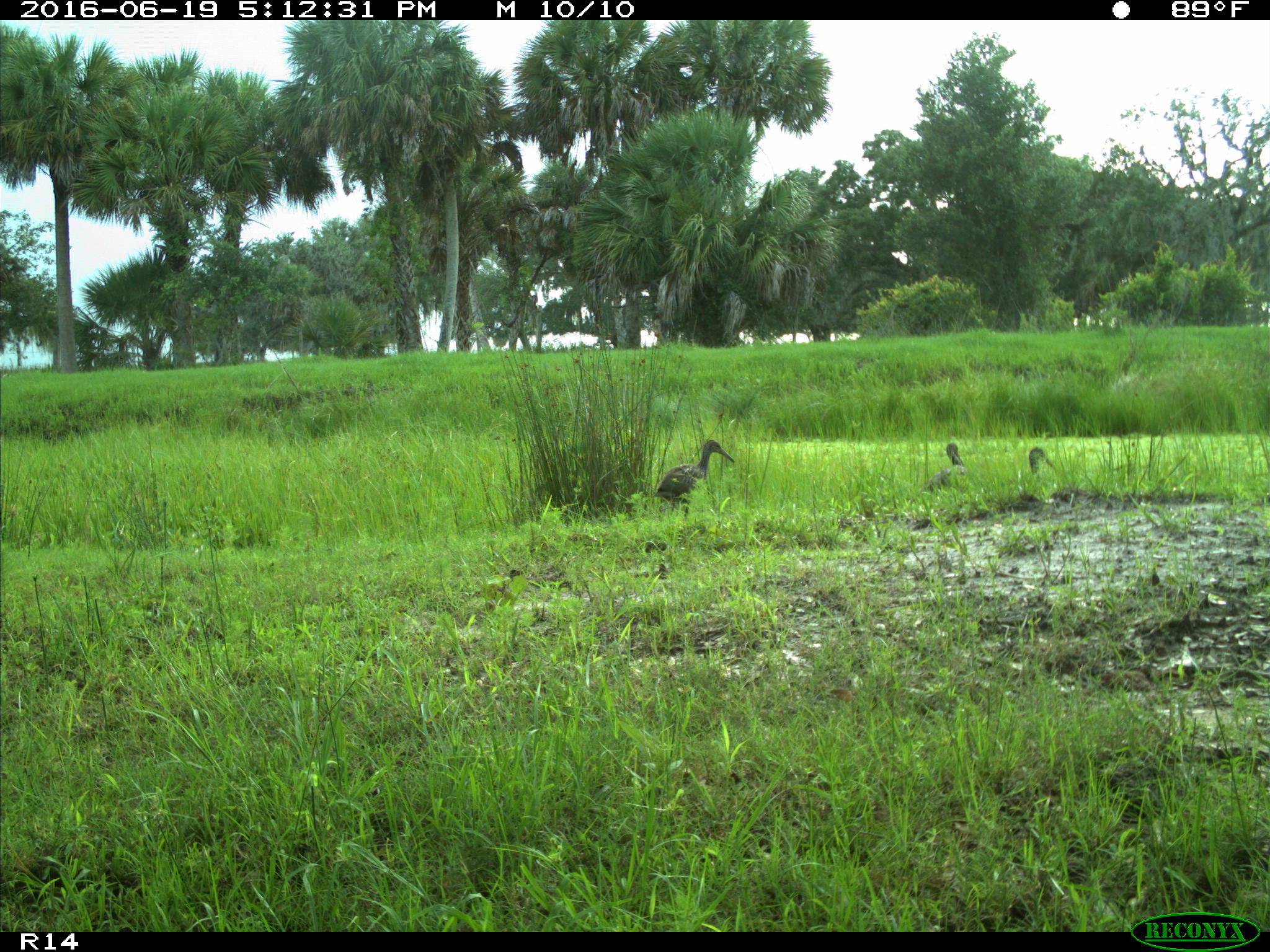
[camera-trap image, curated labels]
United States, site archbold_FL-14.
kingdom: Animalia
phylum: Chordata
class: Aves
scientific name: Aves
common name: birds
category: unidentified bird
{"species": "unidentified bird (birds) (Aves)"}